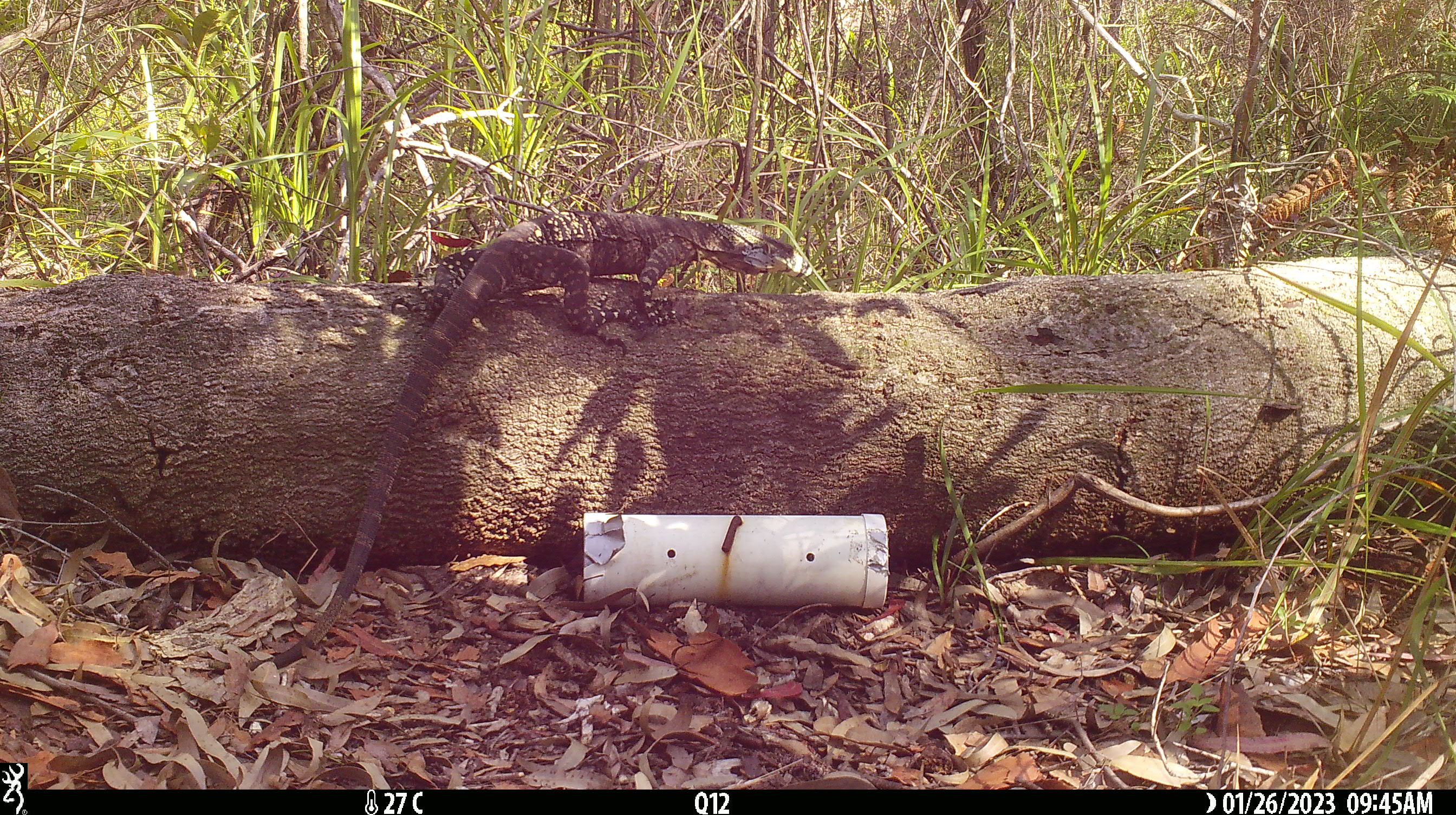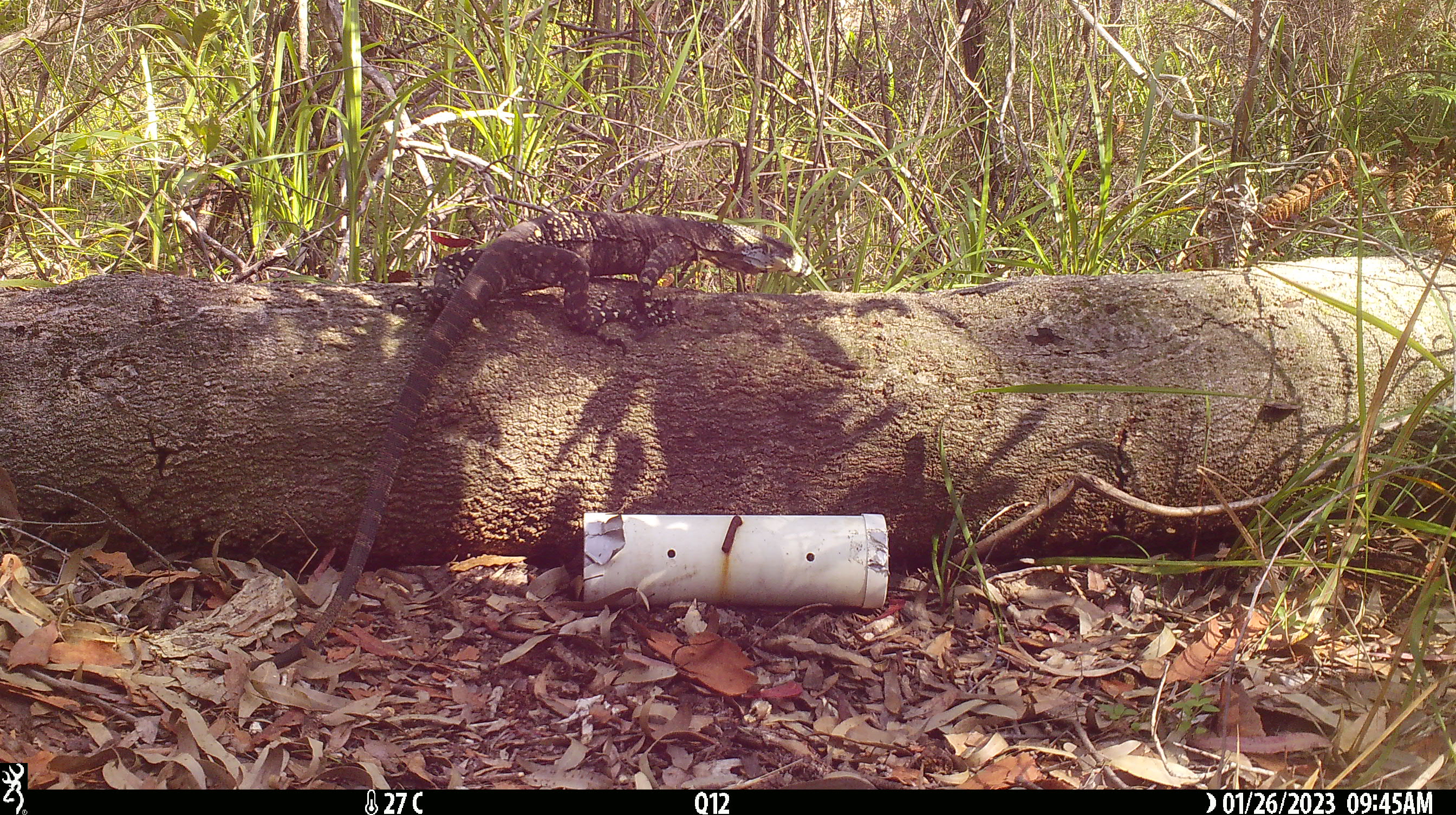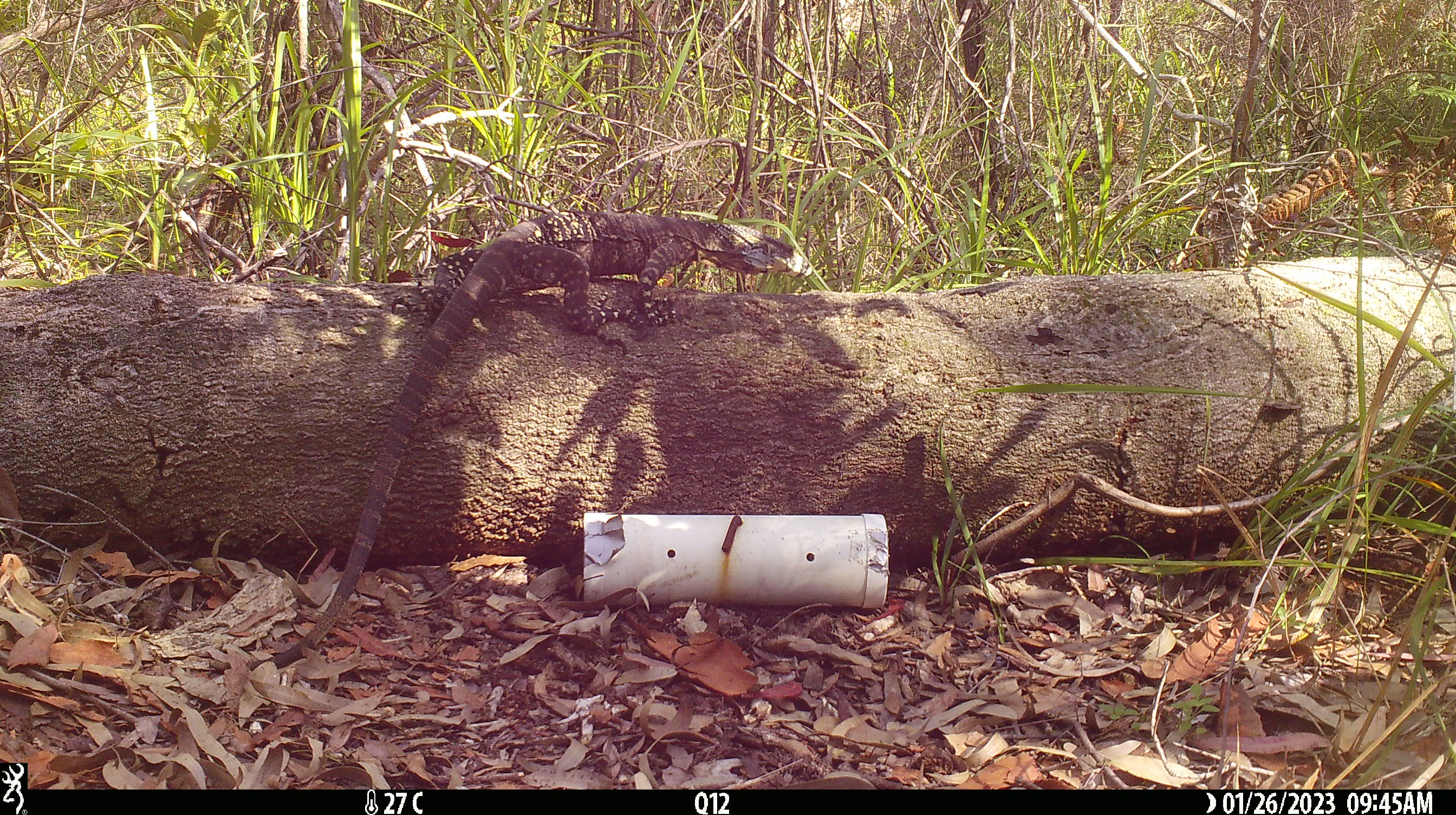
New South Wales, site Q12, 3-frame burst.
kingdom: Animalia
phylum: Chordata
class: Reptilia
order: Squamata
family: Varanidae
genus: Varanus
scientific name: Varanus varius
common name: lace monitor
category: goanna